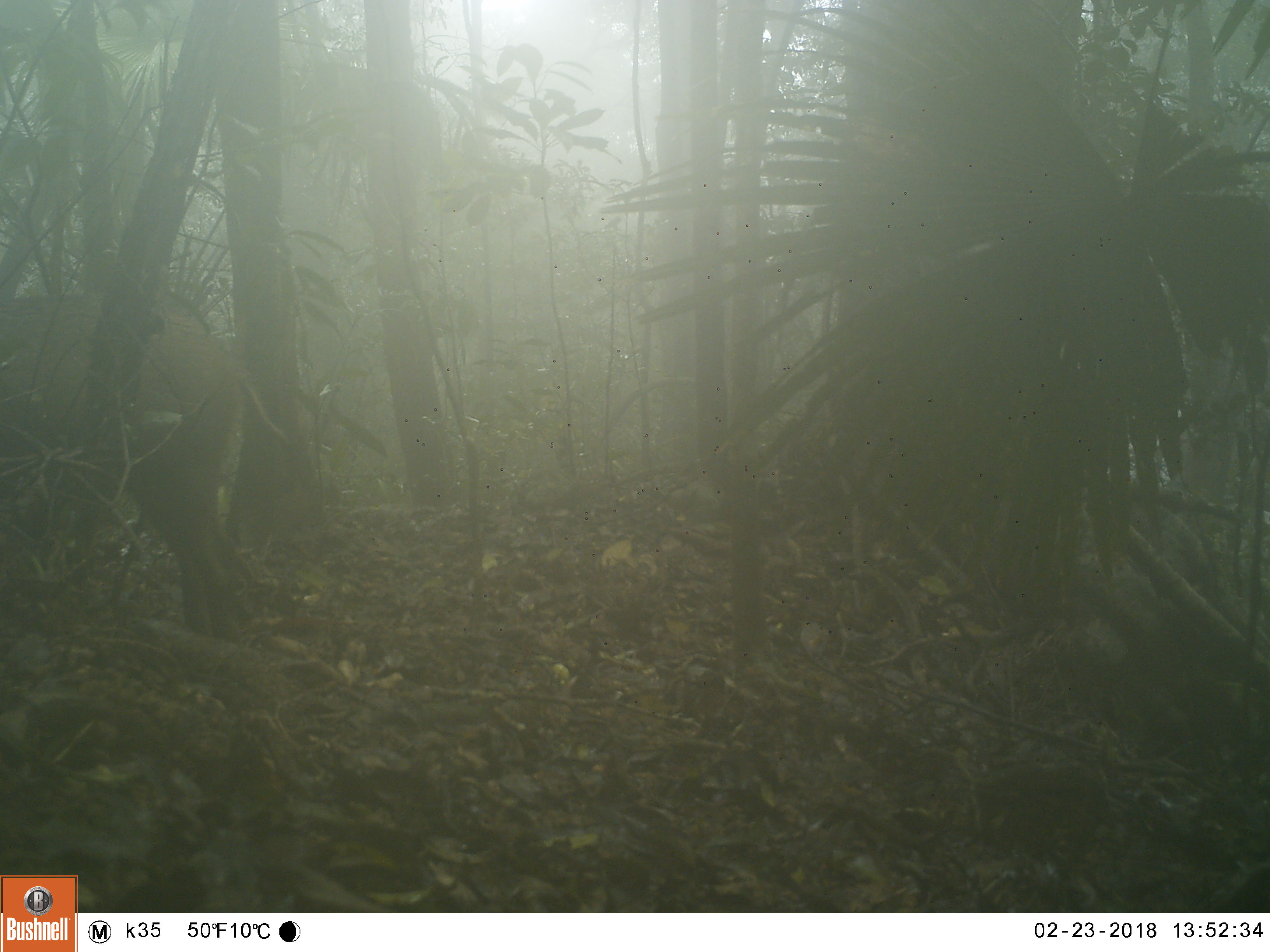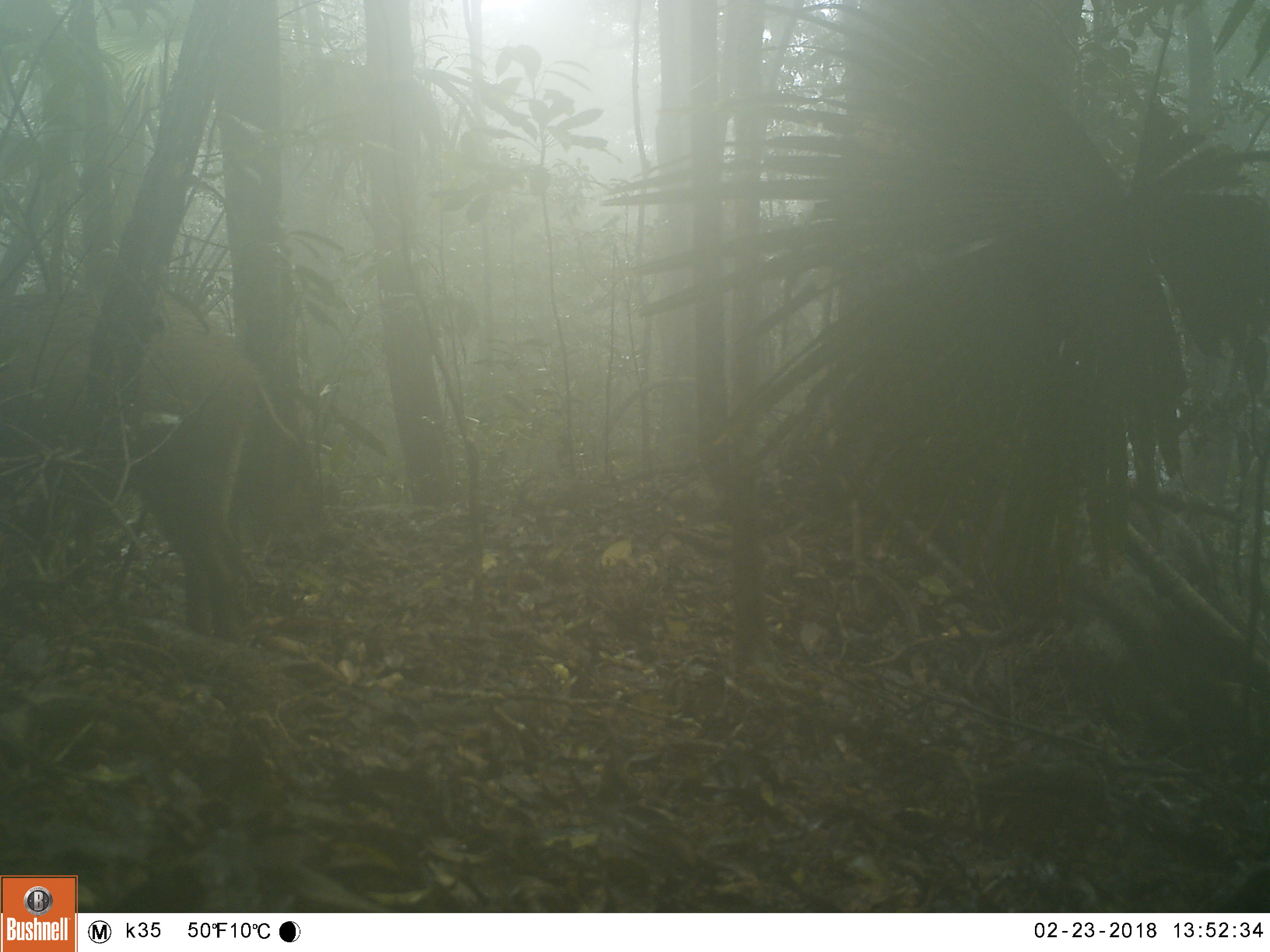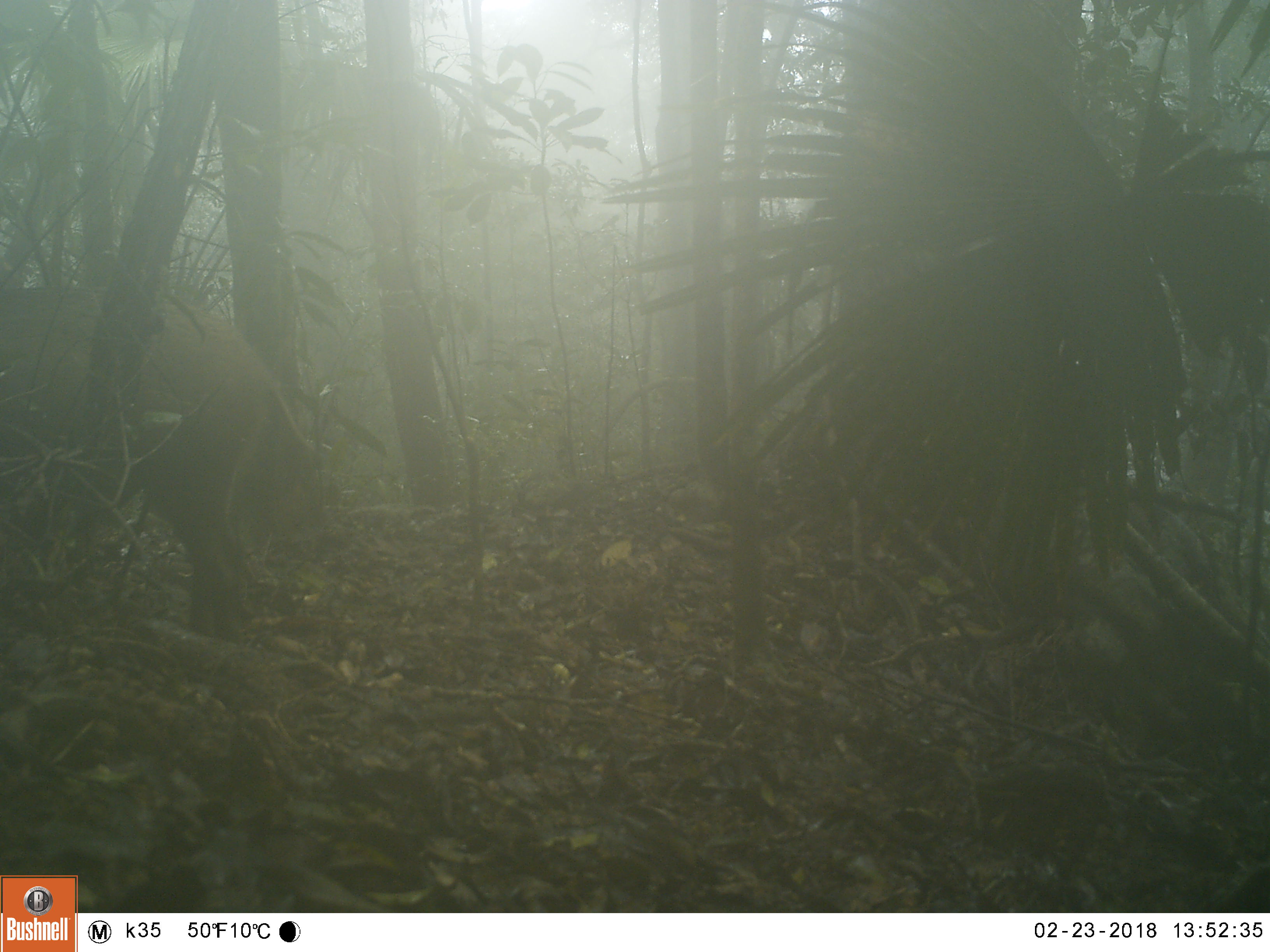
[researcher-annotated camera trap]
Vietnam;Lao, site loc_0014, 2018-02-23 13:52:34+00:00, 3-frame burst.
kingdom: Animalia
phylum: Chordata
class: Mammalia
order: Artiodactyla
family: Suidae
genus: Sus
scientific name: Sus scrofa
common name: eurasian wild pig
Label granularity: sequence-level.